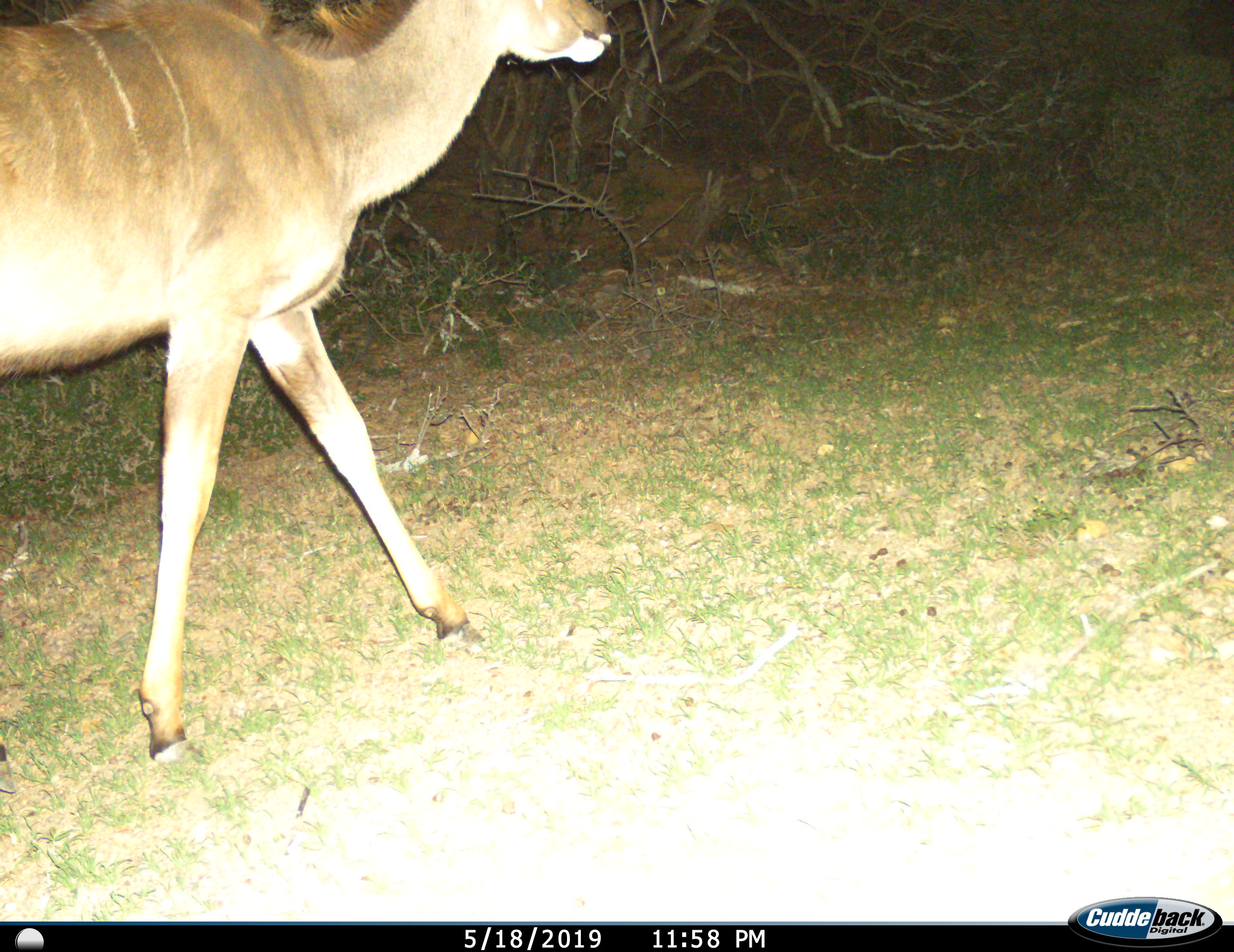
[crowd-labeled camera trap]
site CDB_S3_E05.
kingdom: Animalia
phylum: Chordata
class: Mammalia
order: Artiodactyla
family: Bovidae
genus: Tragelaphus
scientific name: Tragelaphus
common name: kudu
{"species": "kudu (Tragelaphus)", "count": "1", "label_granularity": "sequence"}